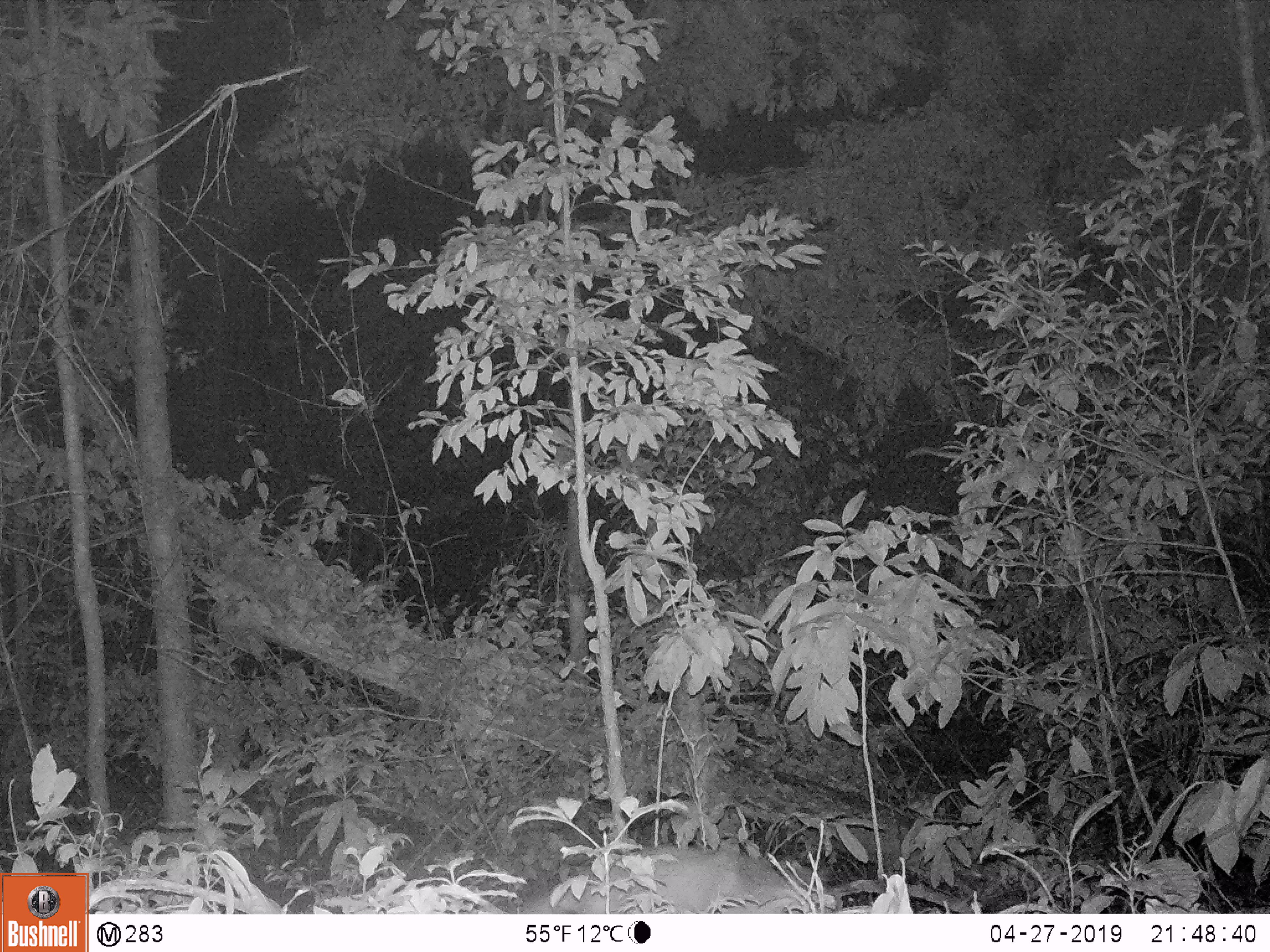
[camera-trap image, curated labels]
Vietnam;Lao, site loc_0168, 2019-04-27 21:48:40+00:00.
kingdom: Animalia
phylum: Chordata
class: Mammalia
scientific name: Mammalia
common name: mammal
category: unidentified small mammal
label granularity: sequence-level